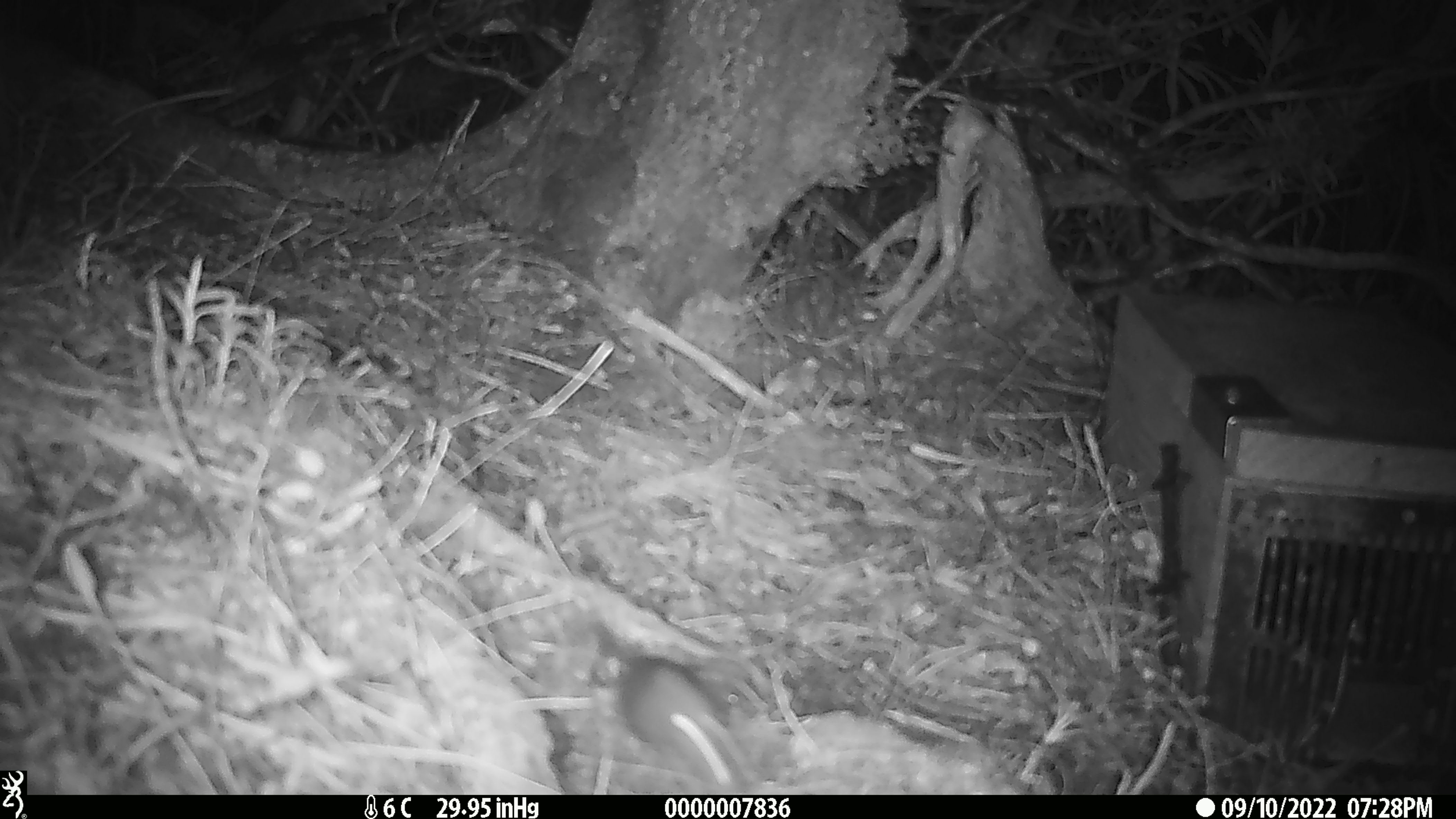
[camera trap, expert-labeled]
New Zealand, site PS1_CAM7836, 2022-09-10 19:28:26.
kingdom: Animalia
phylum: Chordata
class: Mammalia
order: Rodentia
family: Muridae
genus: Mus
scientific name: Mus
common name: mouse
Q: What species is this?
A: Mouse (Mus).